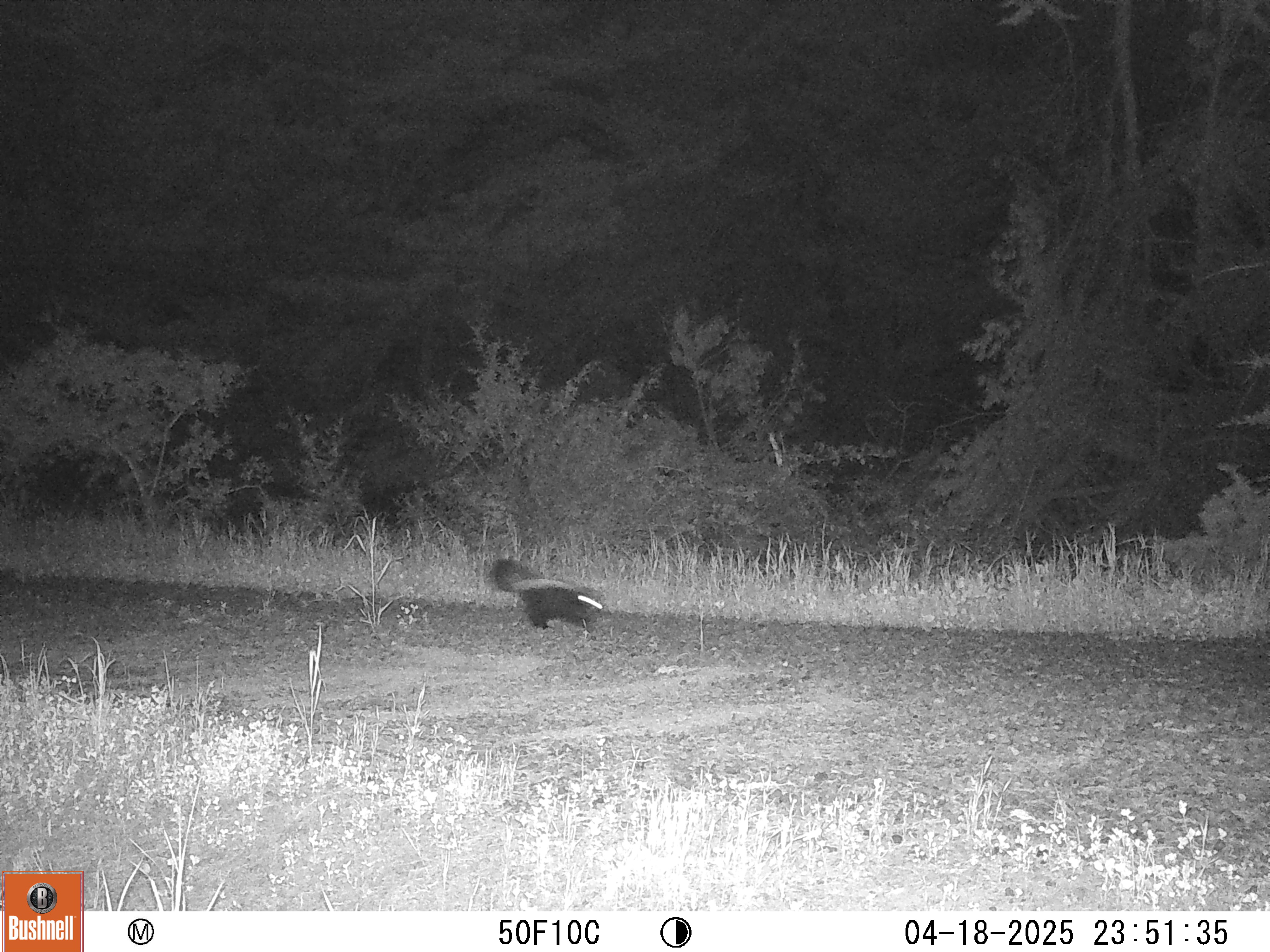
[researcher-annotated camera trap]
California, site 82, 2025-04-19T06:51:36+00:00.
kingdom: Animalia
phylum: Chordata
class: Mammalia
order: Carnivora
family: Mephitidae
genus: Mephitis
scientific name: Mephitis mephitis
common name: striped skunk